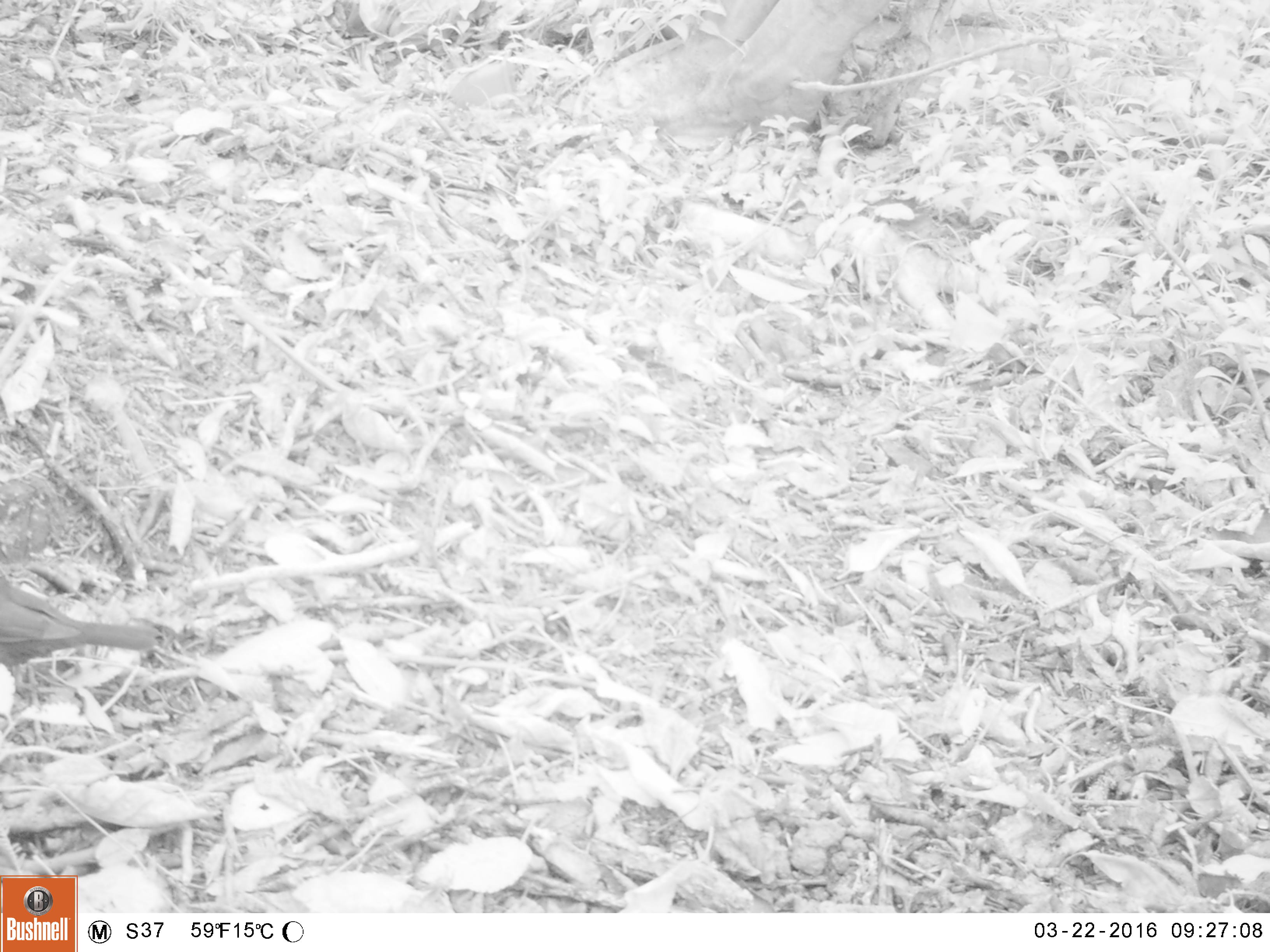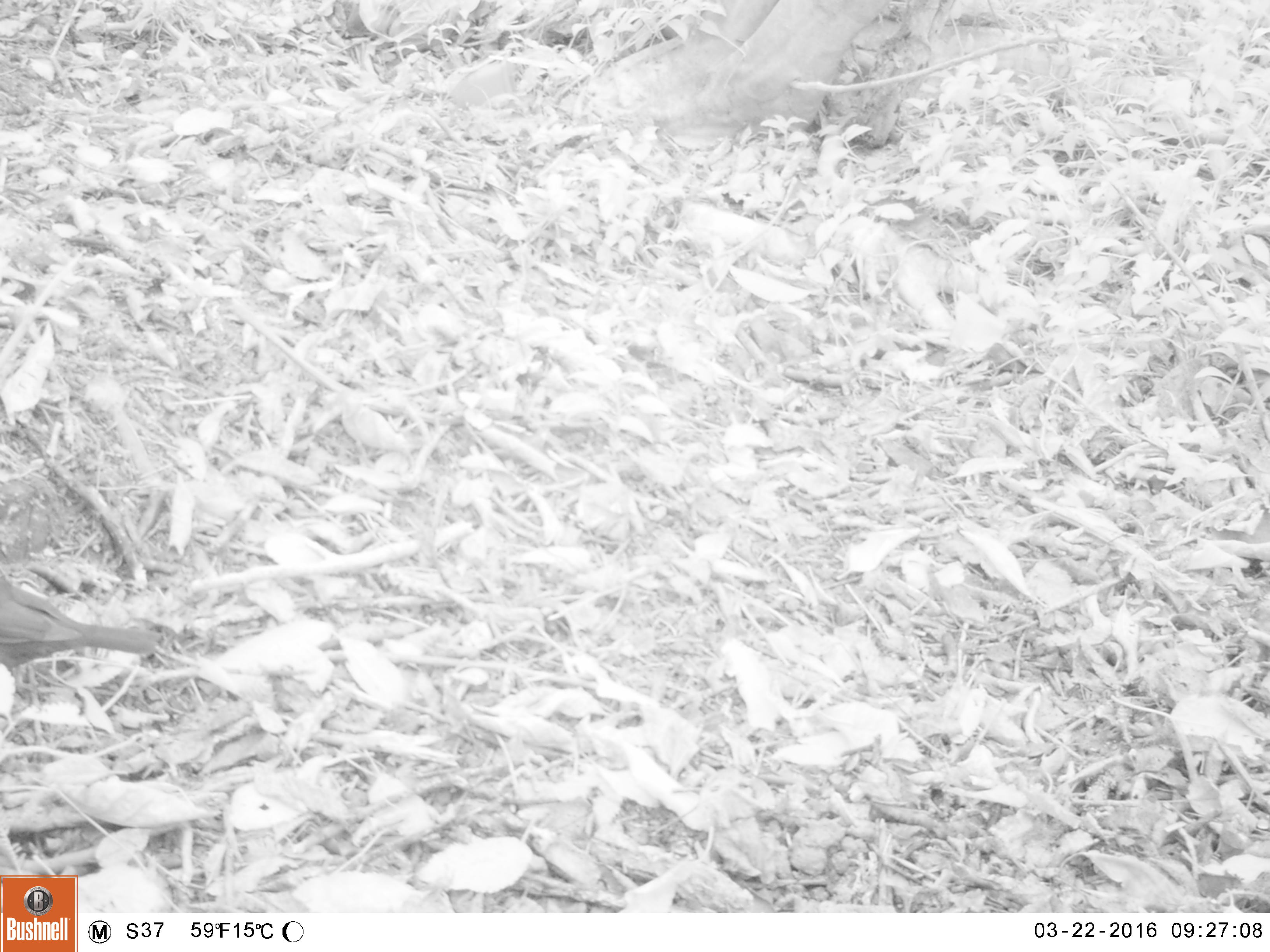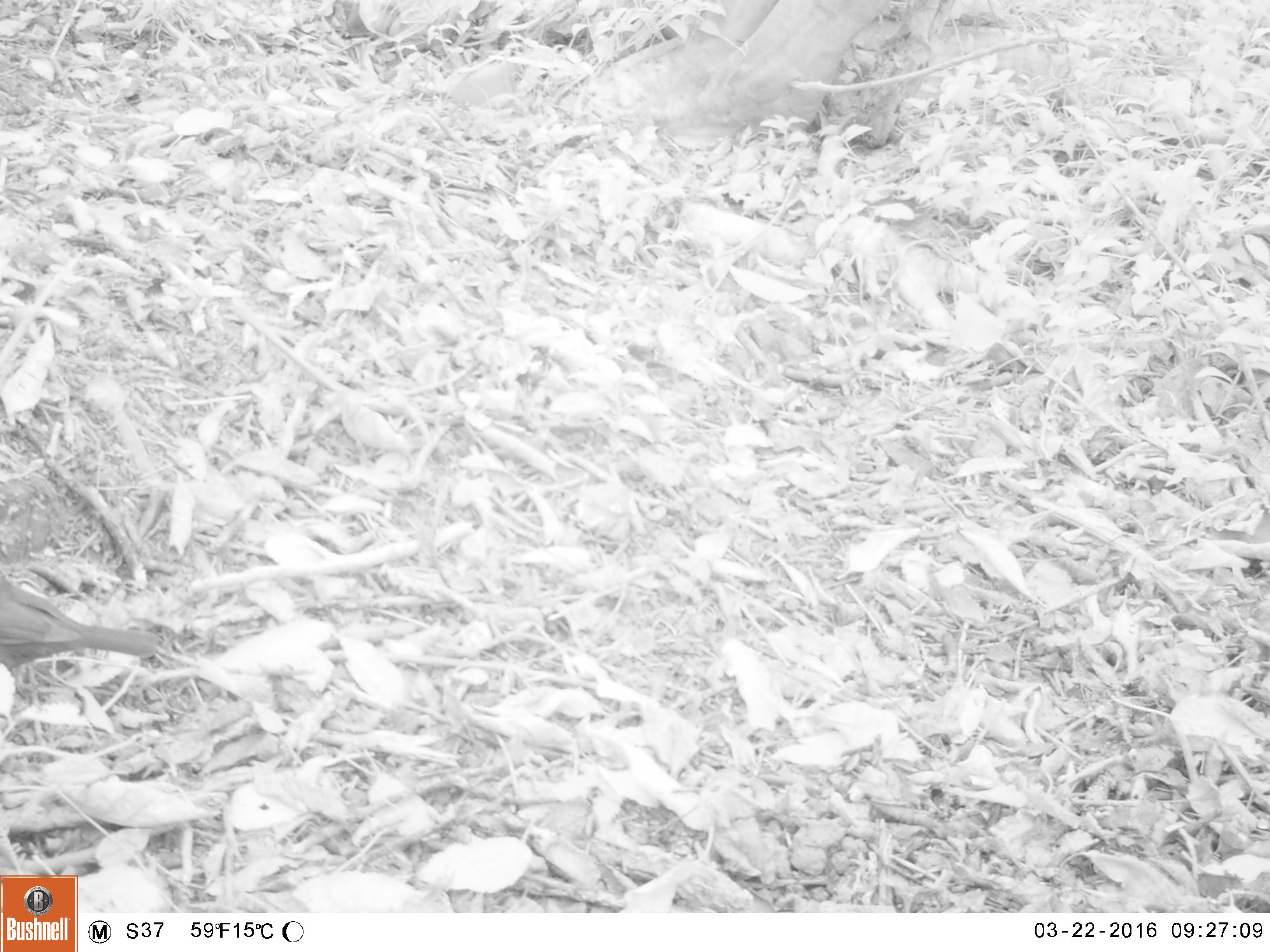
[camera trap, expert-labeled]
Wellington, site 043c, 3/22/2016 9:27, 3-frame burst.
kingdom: Animalia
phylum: Chordata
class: Aves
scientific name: Aves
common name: bird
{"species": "bird (Aves)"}